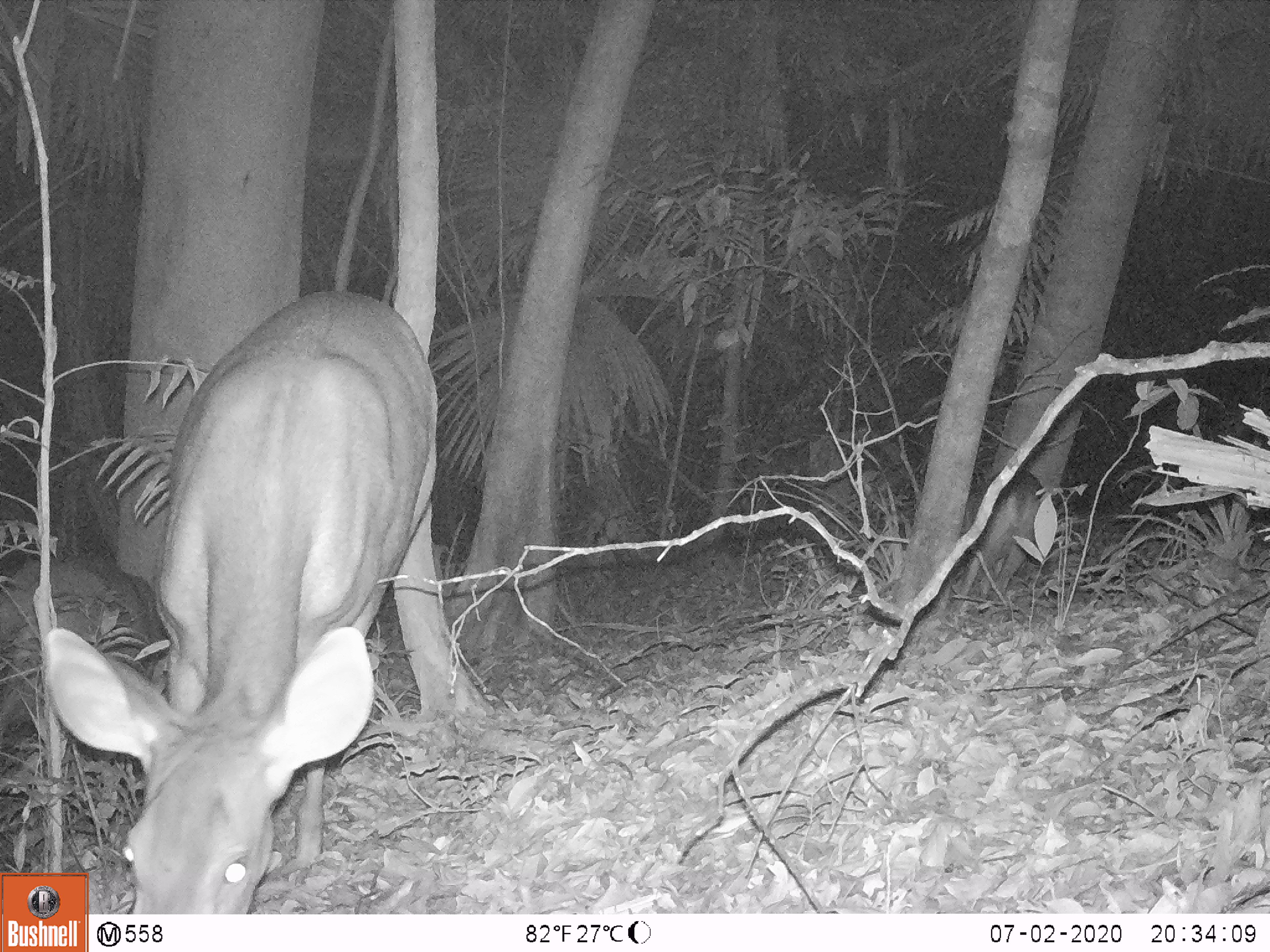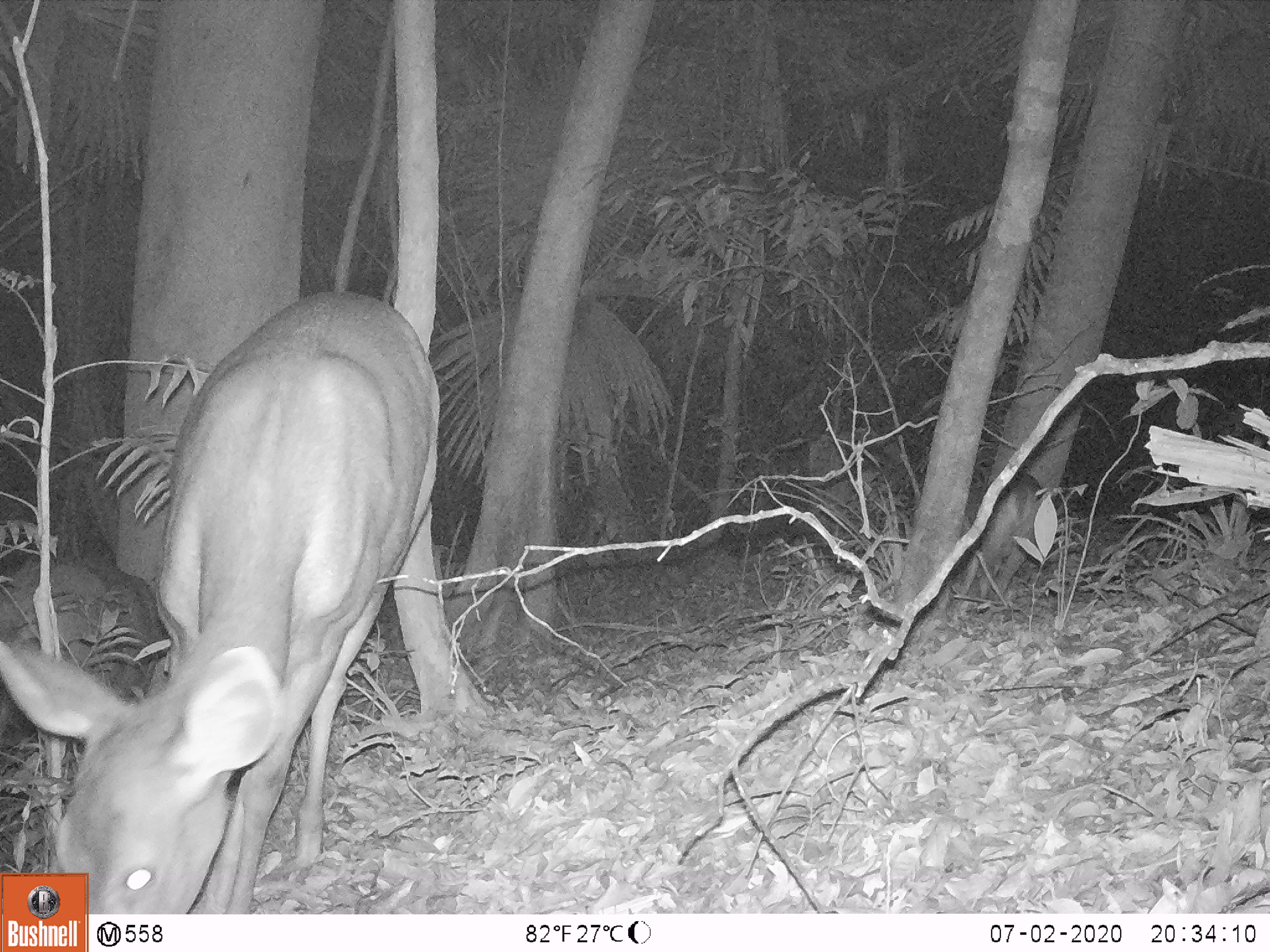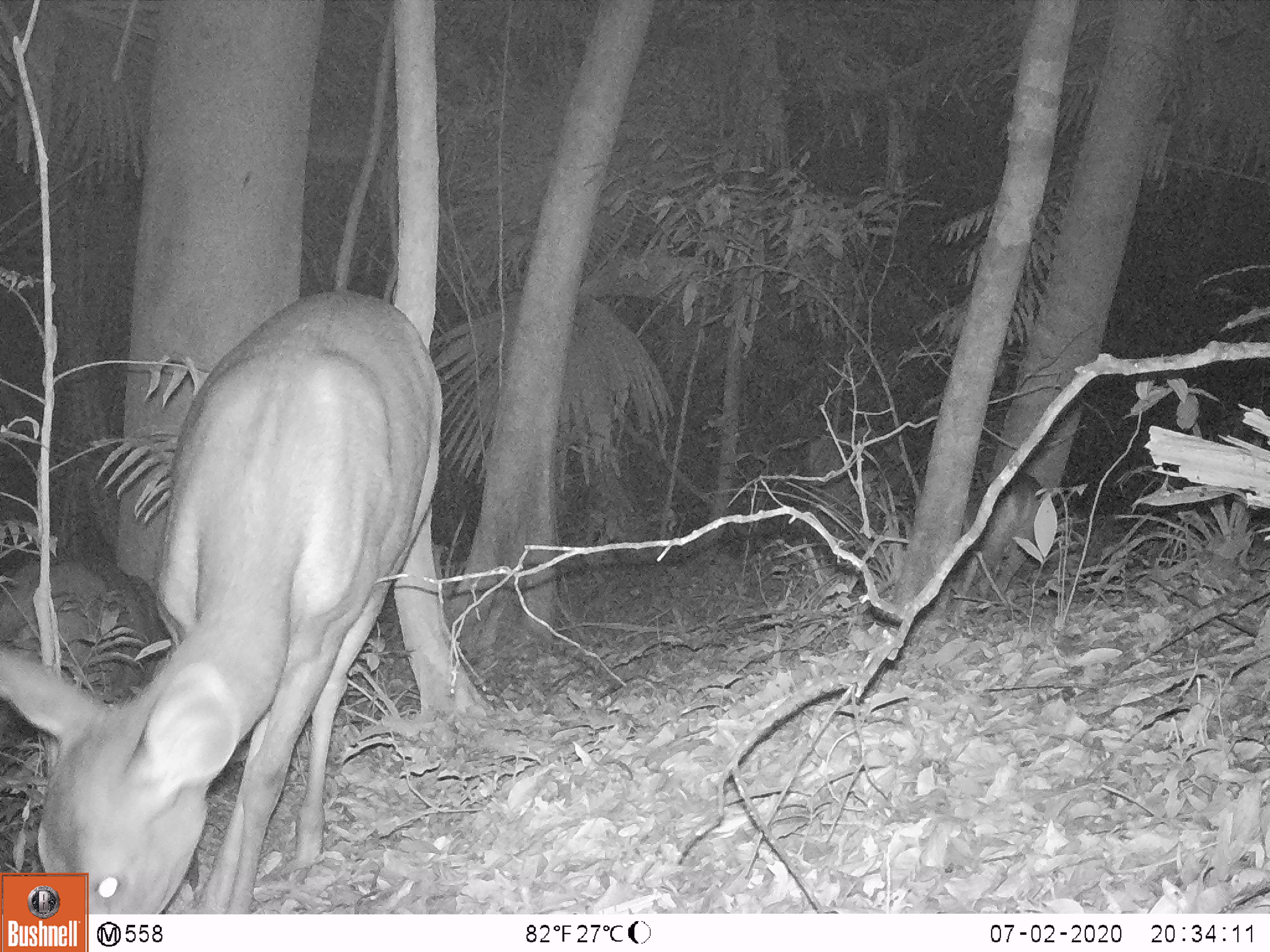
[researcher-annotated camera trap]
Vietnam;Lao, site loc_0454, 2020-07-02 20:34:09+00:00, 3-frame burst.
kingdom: Animalia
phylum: Chordata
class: Mammalia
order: Artiodactyla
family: Cervidae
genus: Rusa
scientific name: Rusa unicolor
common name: sambar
Sambar (Rusa unicolor). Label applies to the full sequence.